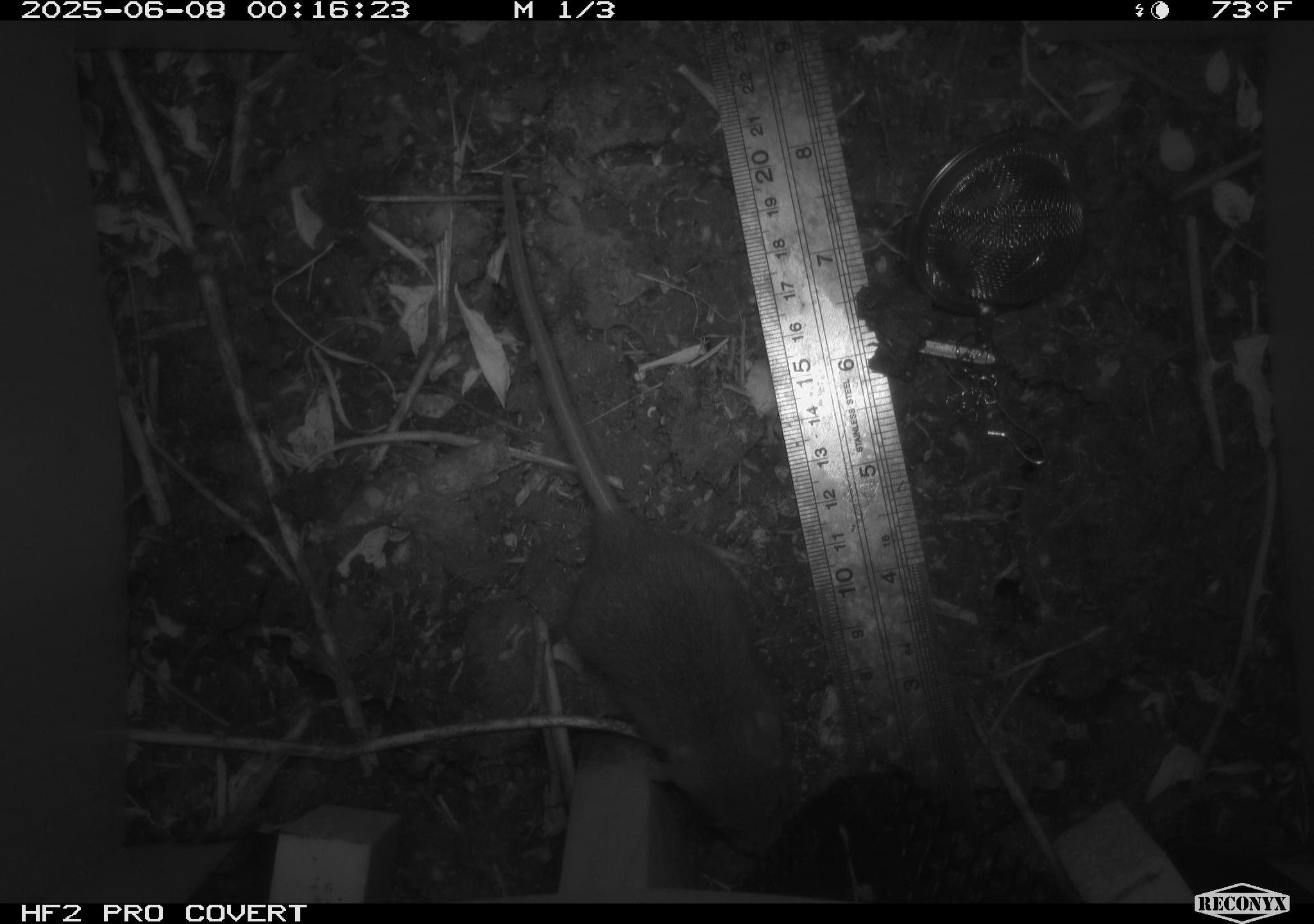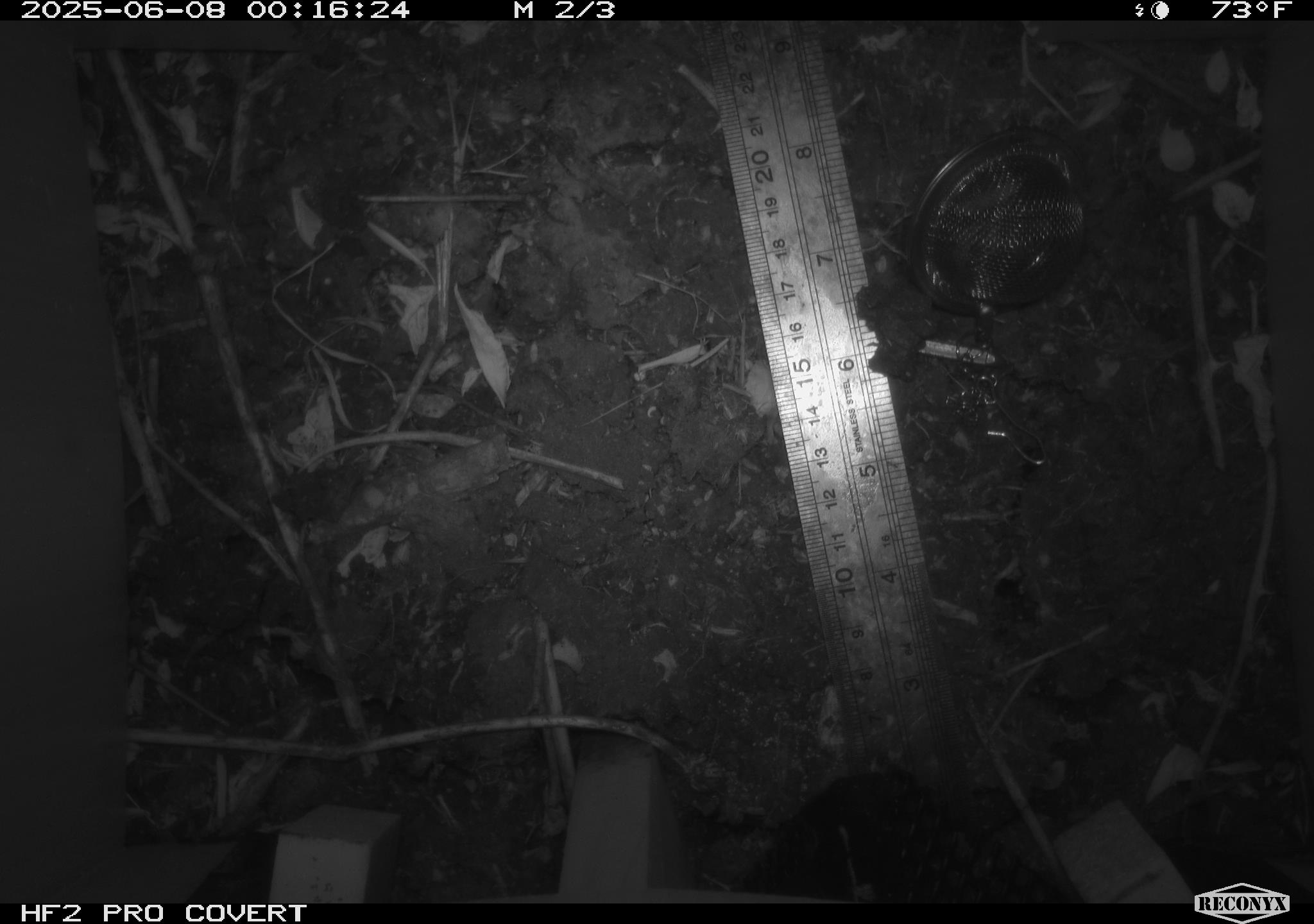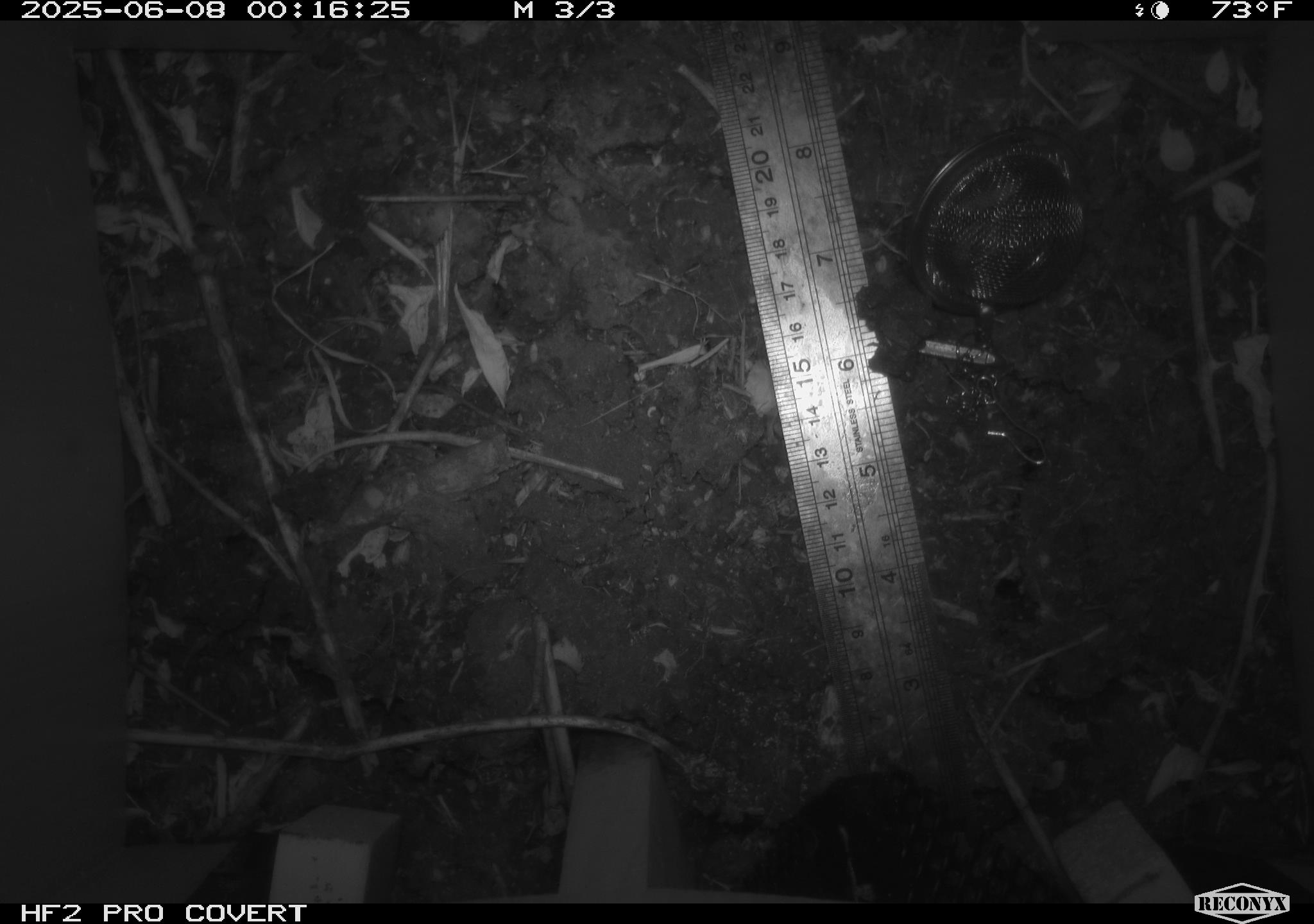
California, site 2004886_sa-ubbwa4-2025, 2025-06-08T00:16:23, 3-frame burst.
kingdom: Animalia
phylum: Chordata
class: Mammalia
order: Rodentia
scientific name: Rodentia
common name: rodent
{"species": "rodent (Rodentia)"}